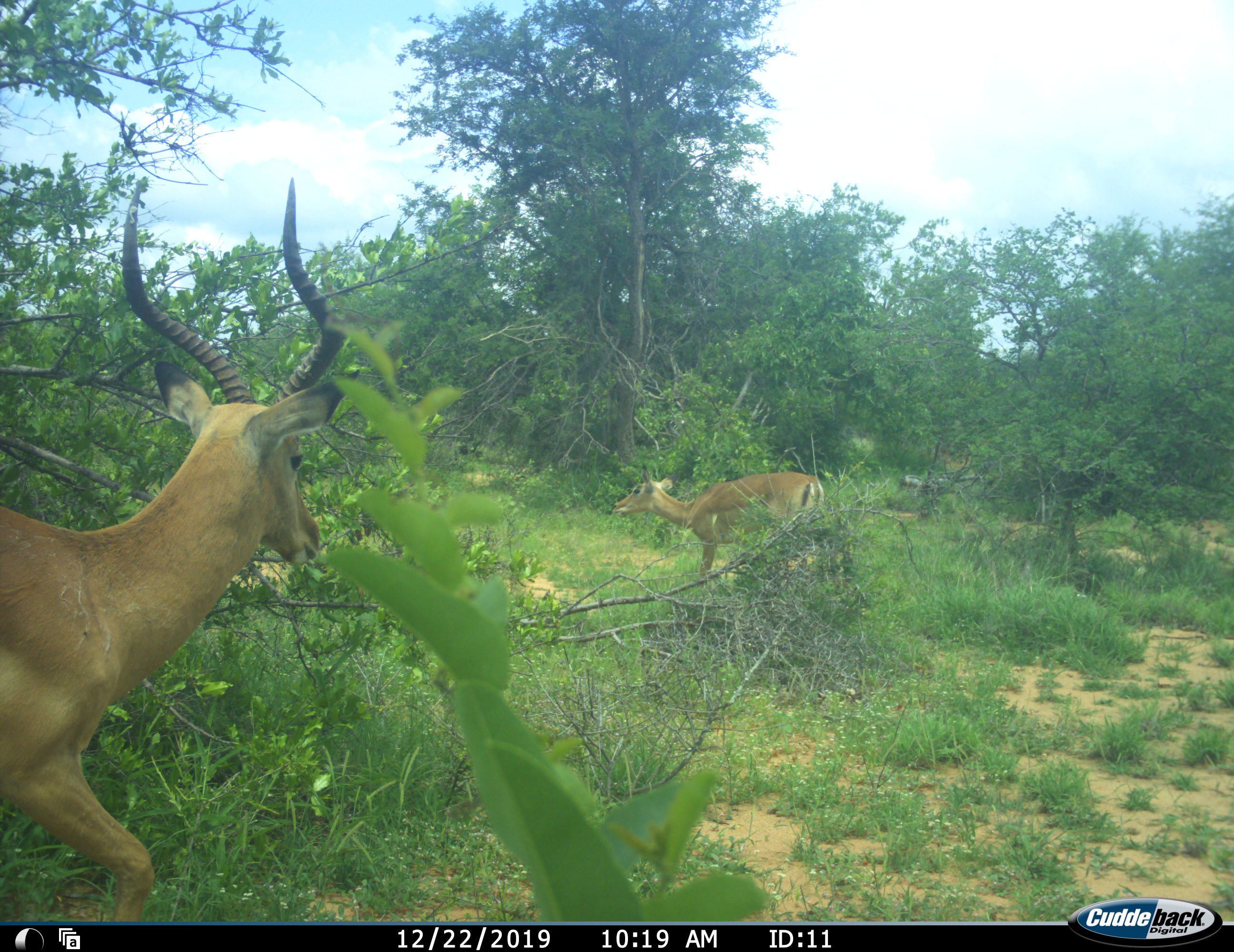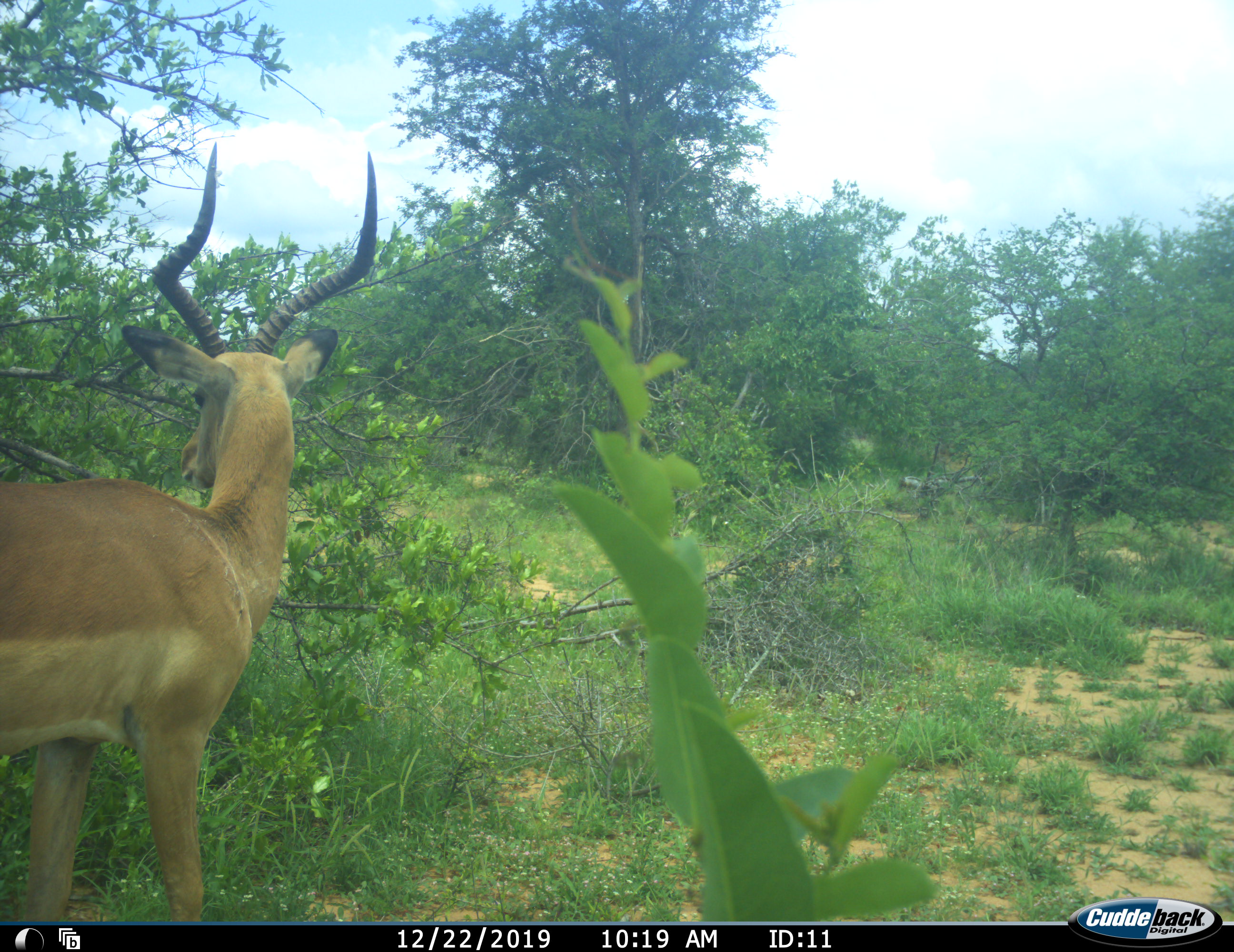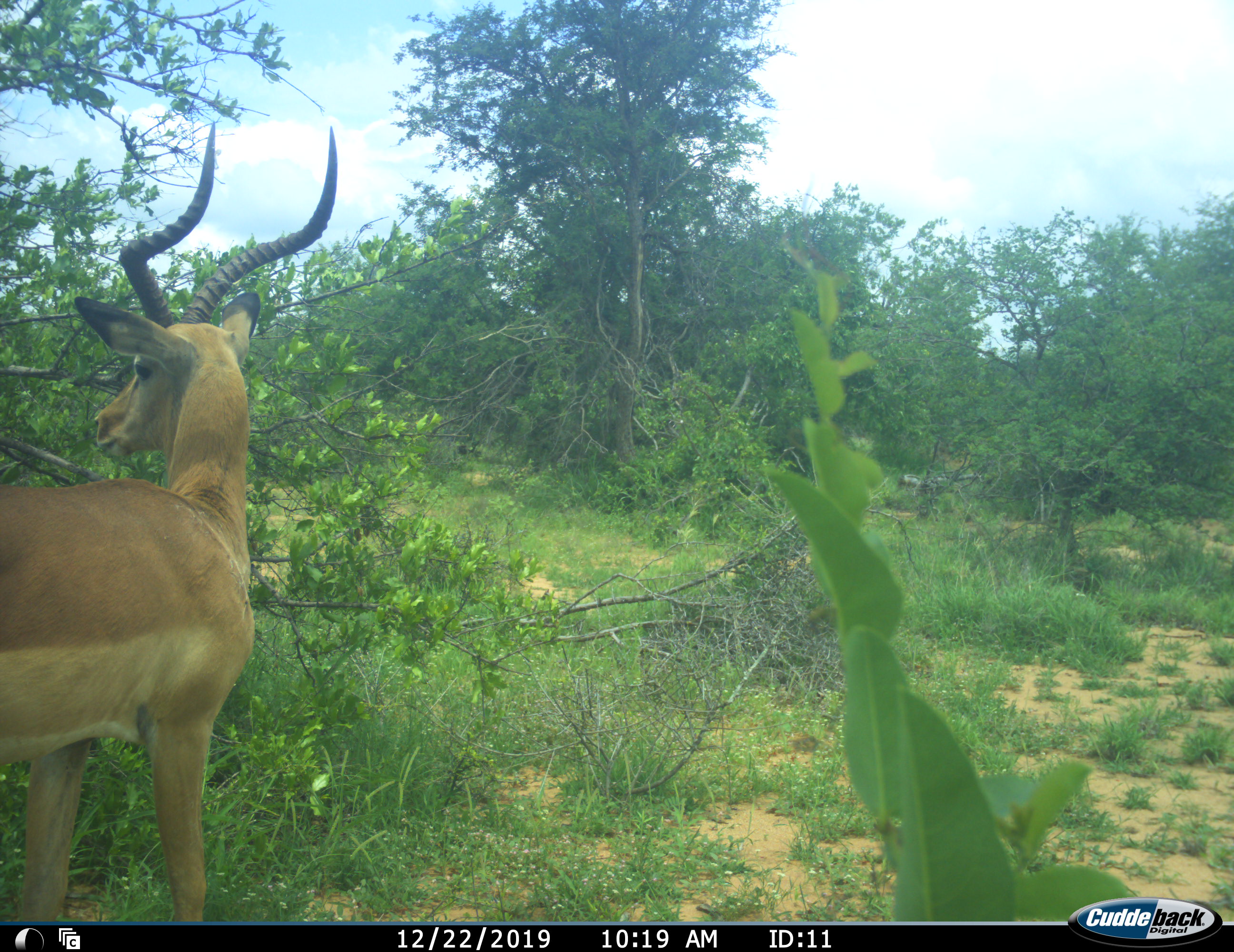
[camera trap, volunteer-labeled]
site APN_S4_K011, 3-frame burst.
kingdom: Animalia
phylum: Chordata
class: Mammalia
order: Artiodactyla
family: Bovidae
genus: Aepyceros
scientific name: Aepyceros melampus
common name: impala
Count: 2.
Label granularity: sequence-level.